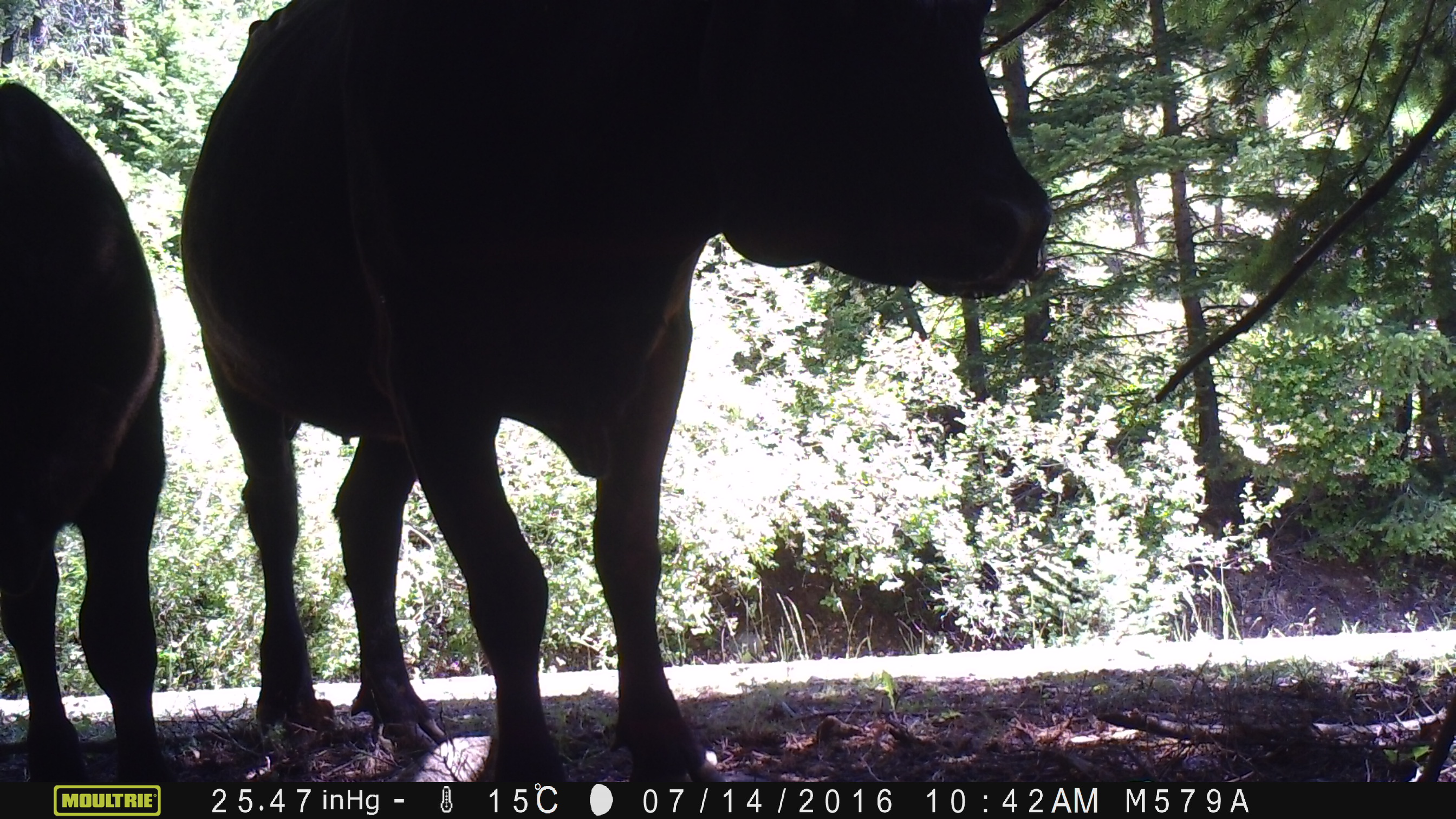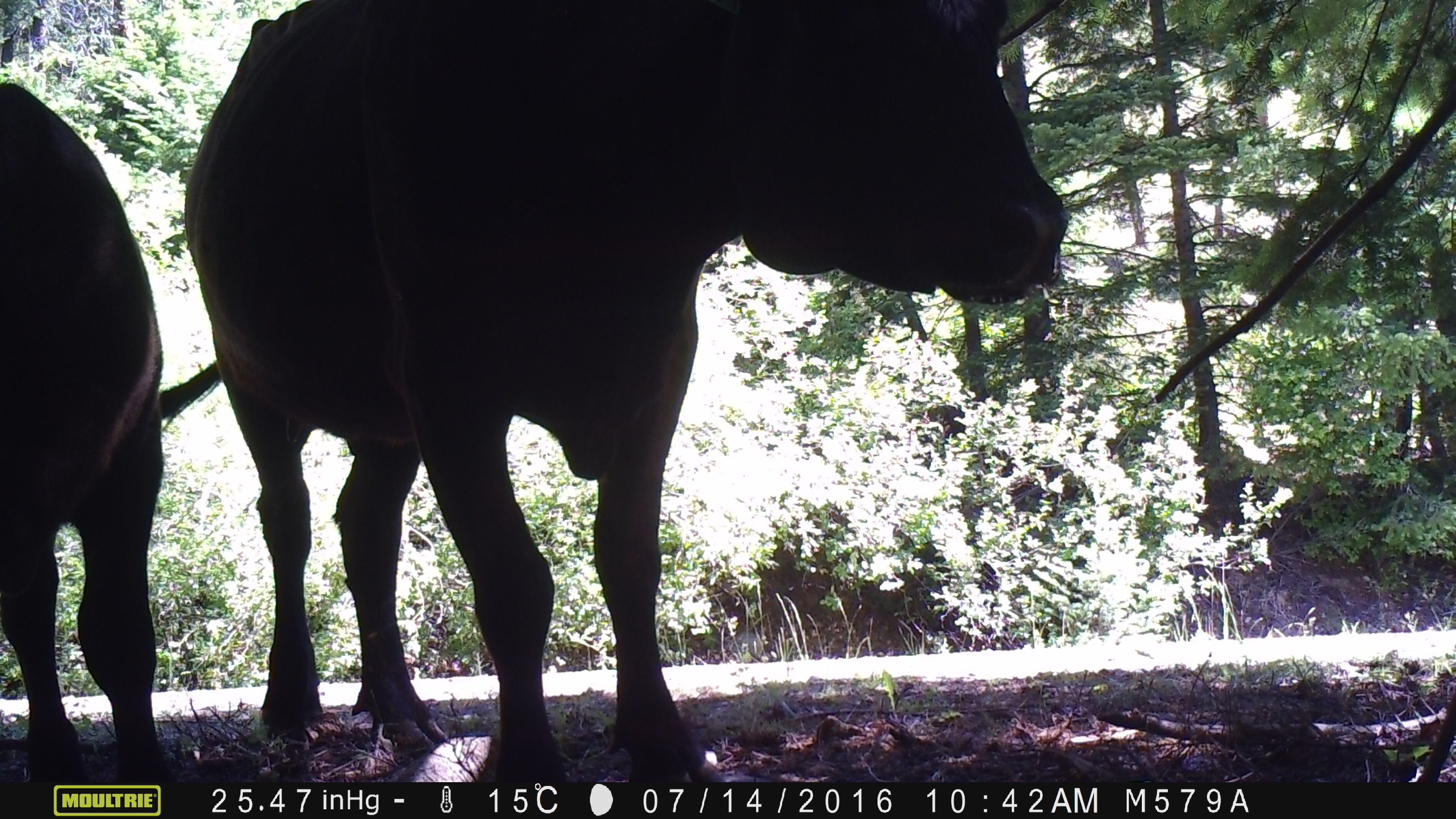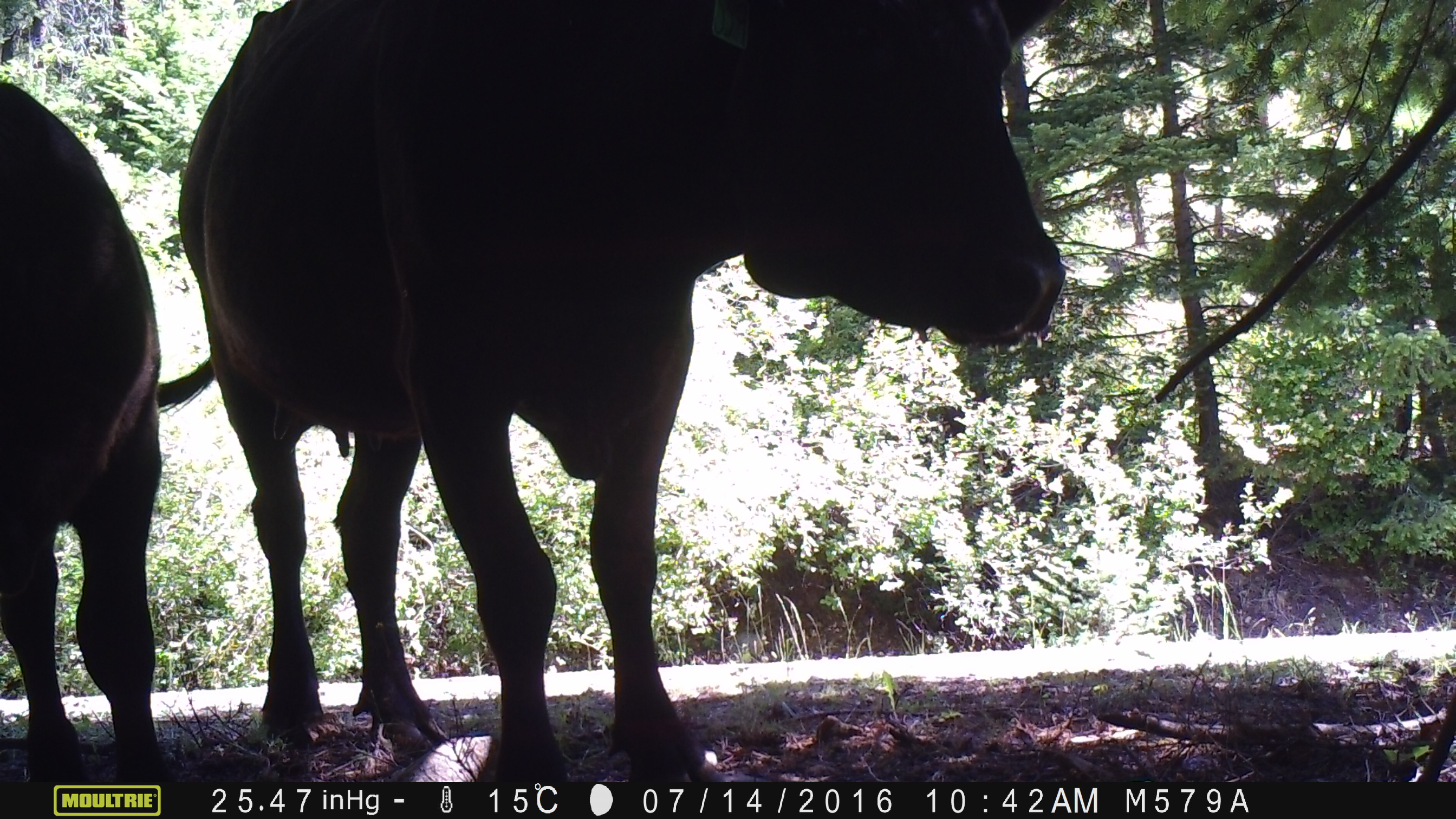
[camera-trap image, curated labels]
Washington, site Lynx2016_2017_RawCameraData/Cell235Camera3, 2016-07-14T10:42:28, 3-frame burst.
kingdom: Animalia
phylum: Chordata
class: Mammalia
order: Artiodactyla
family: Bovidae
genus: Bos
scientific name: Bos taurus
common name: domestic cattle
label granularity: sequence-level